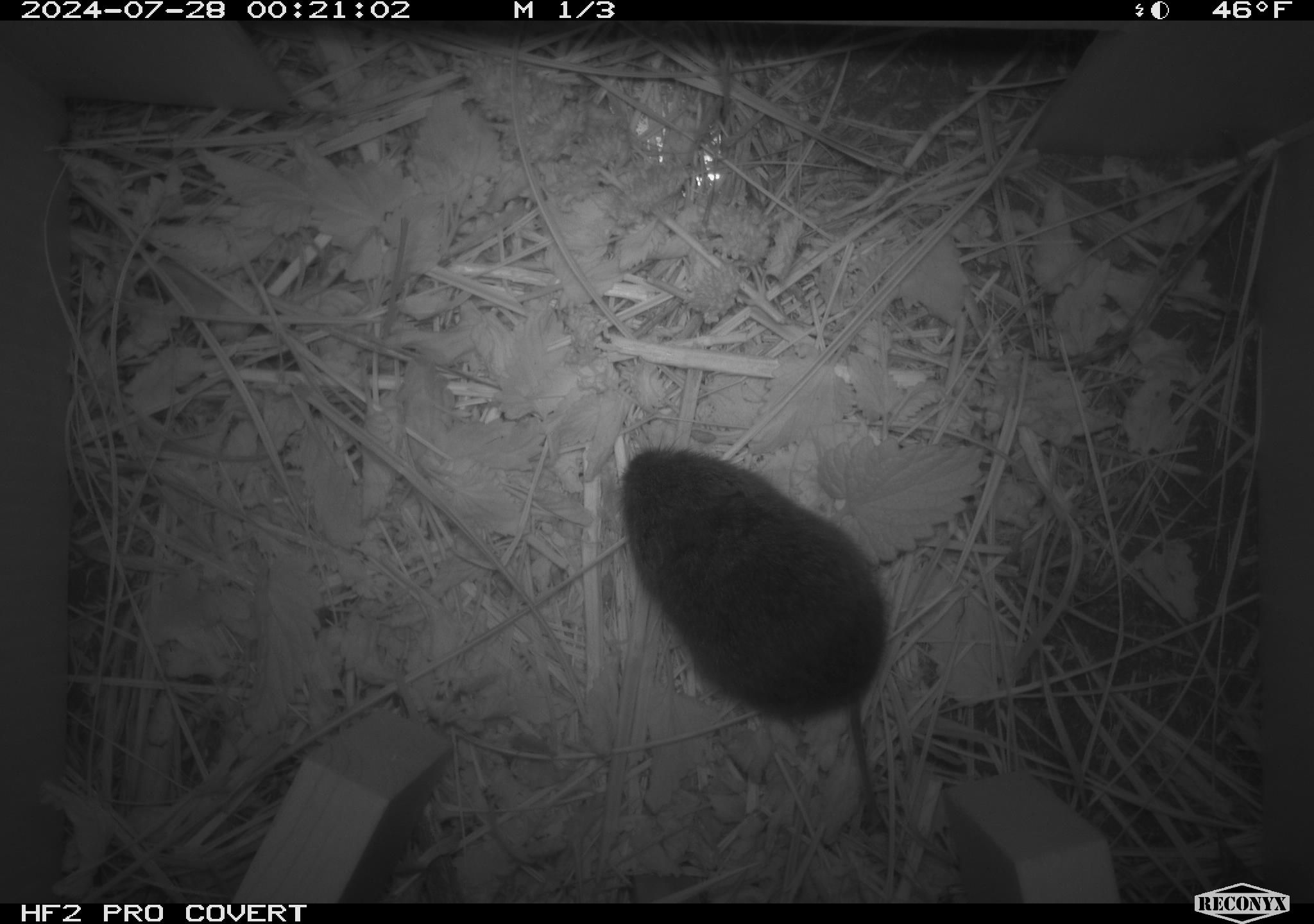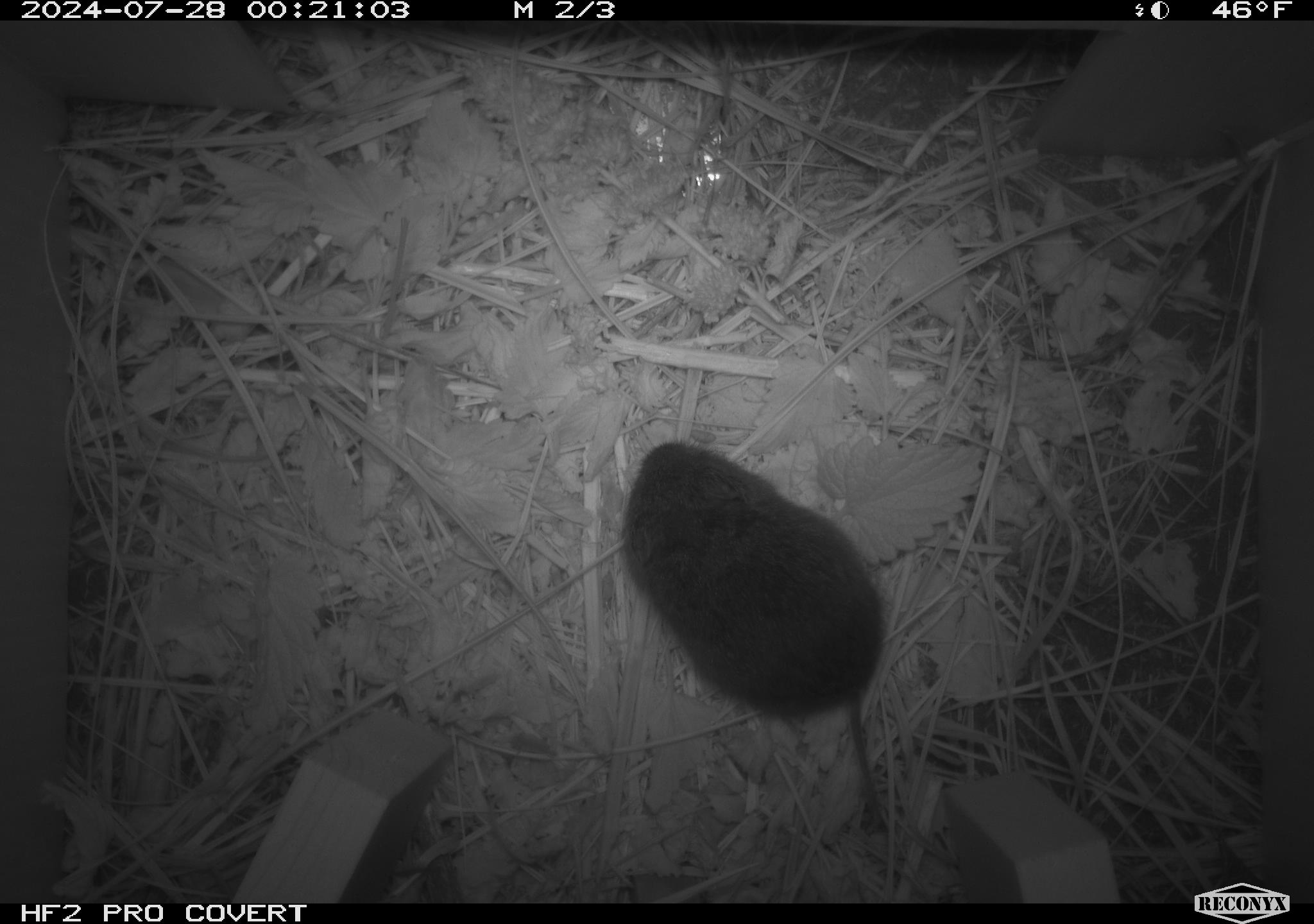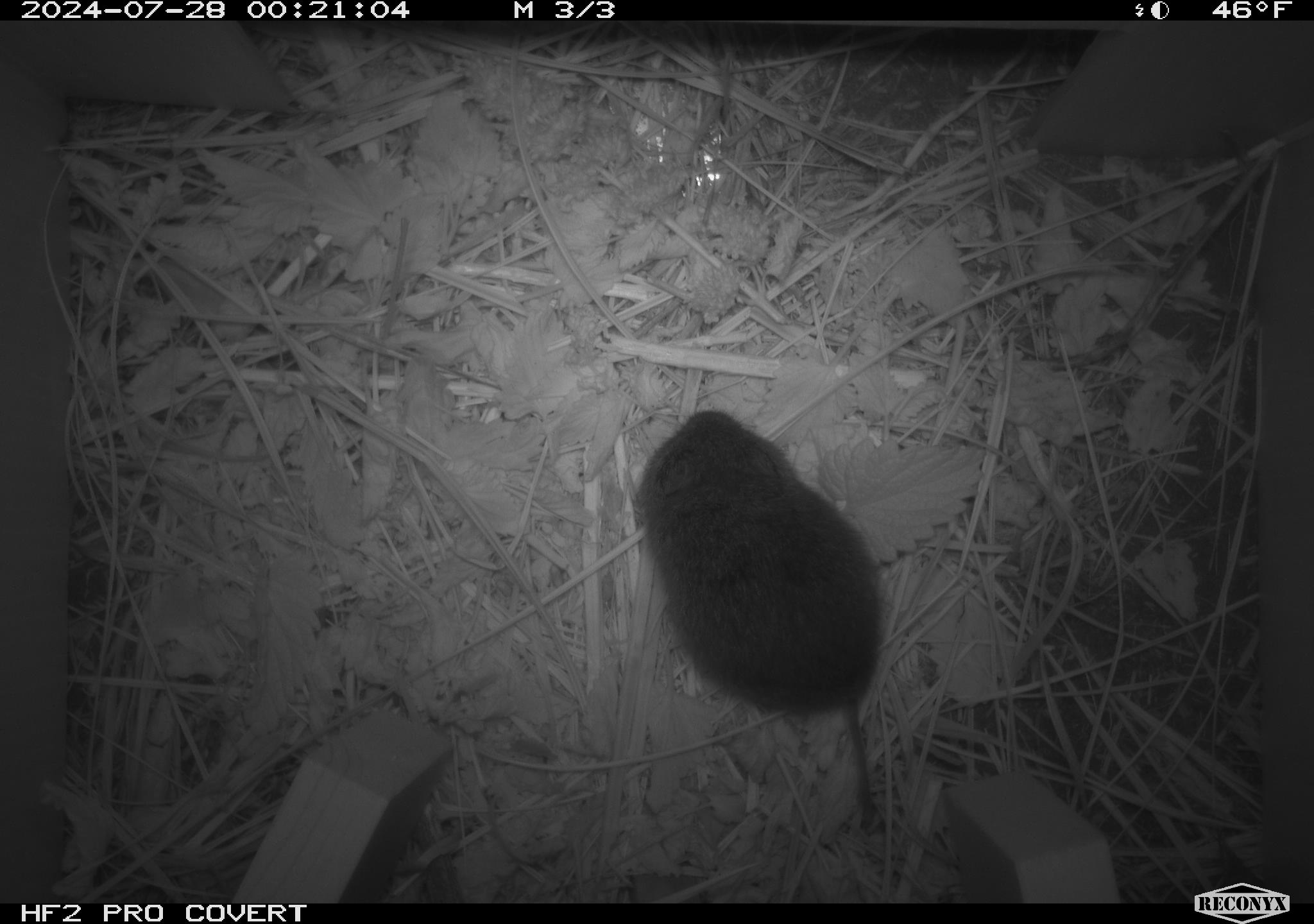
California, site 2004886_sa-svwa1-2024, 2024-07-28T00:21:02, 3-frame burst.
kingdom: Animalia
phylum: Chordata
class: Mammalia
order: Rodentia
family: Cricetidae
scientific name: Arvicolinae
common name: voles, lemmings, and muskrats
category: arvicolinae subfamily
Arvicolinae subfamily (voles, lemmings, and muskrats) (Arvicolinae).